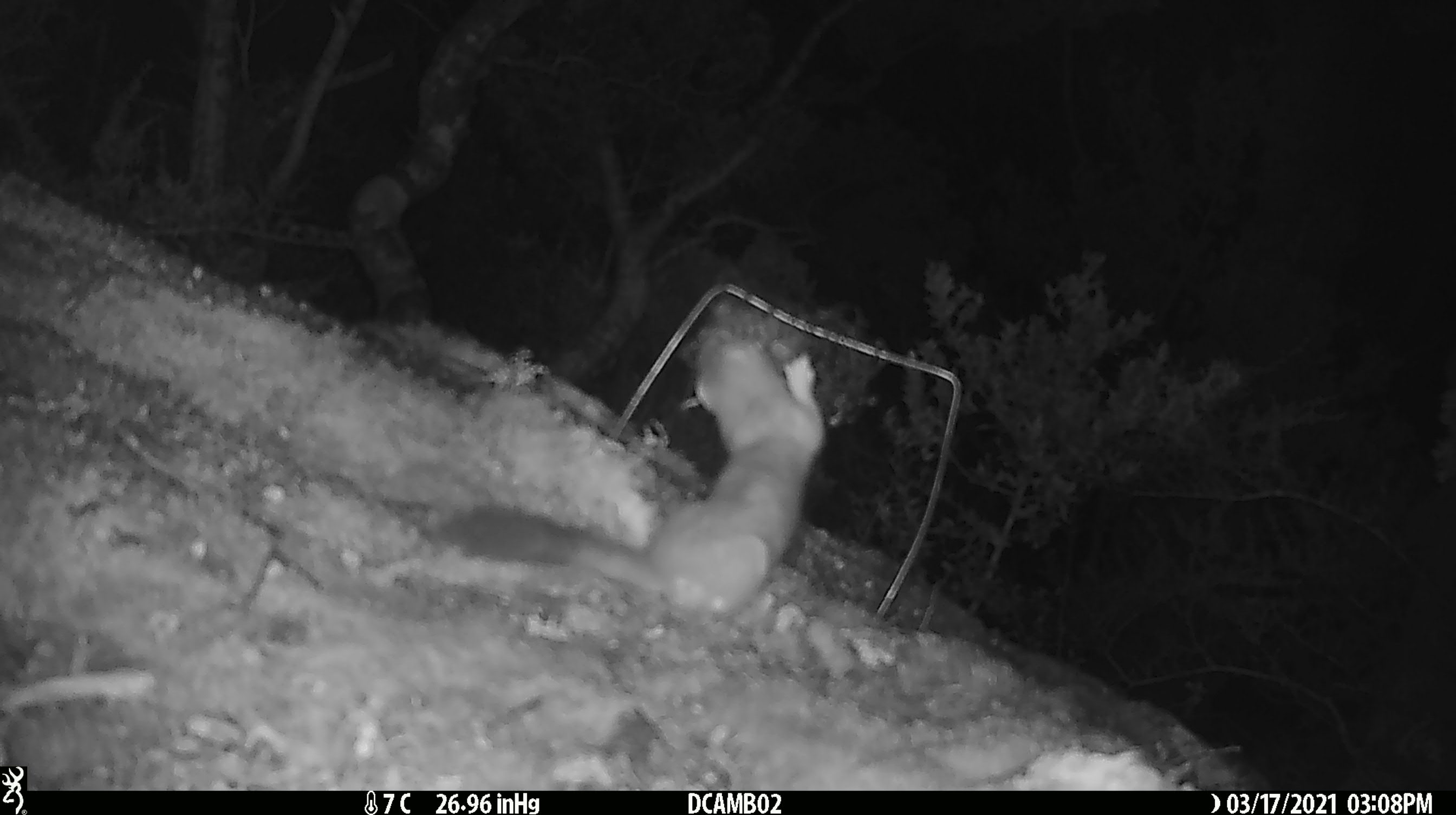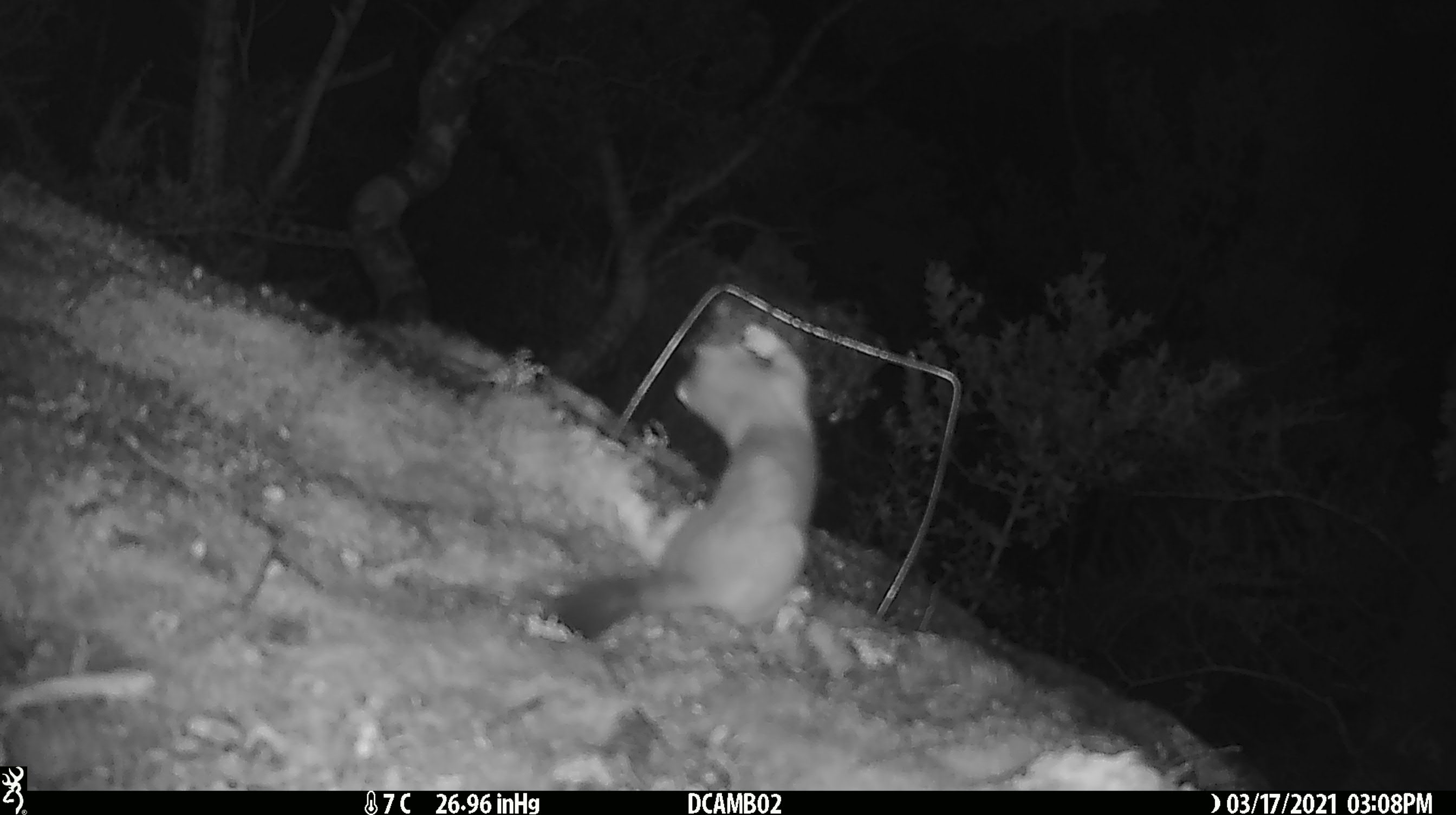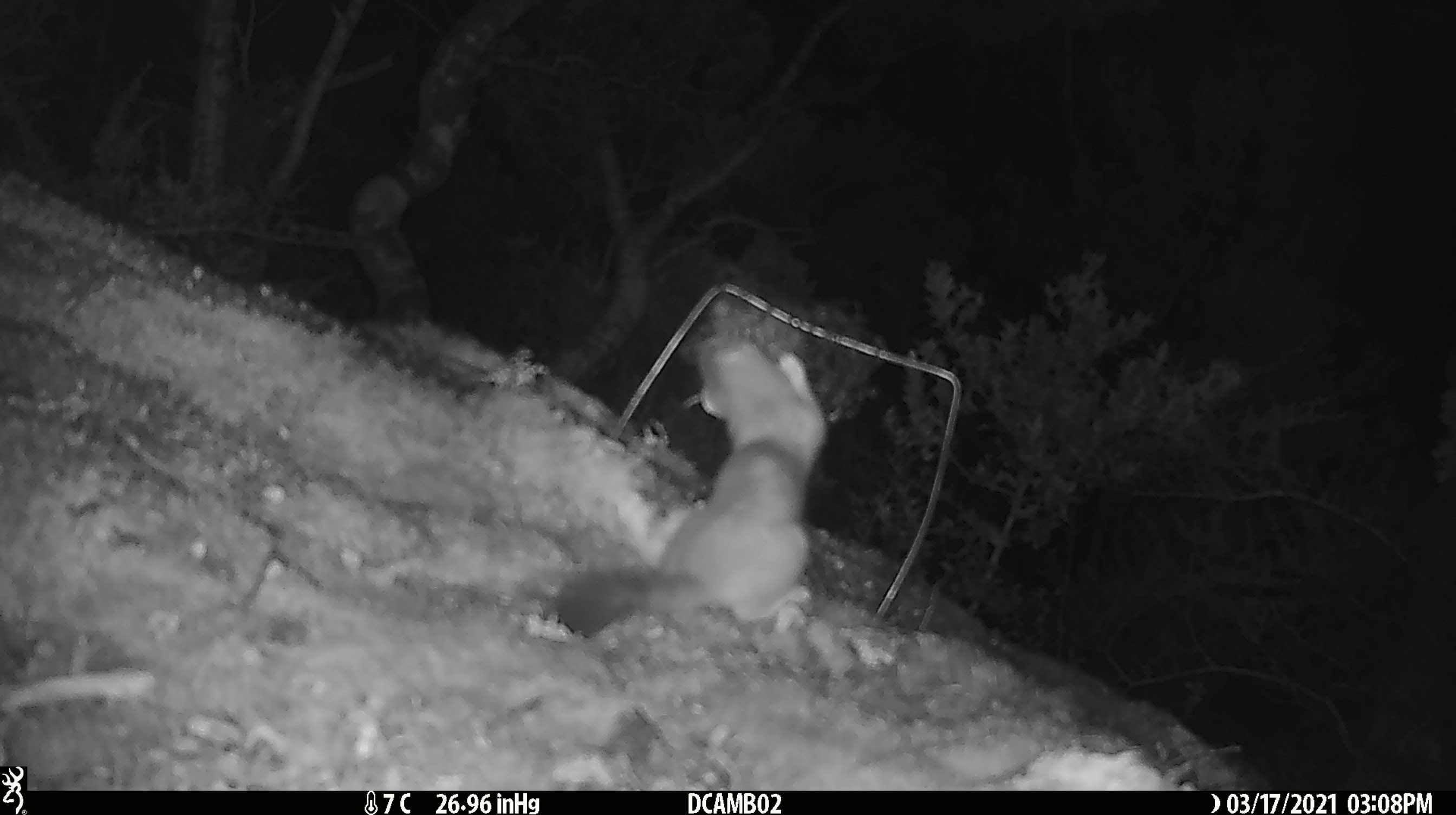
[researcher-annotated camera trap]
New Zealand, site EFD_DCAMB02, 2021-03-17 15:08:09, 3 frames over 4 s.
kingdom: Animalia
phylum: Chordata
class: Mammalia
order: Carnivora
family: Mustelidae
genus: Mustela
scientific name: Mustela erminea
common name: stoat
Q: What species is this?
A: Stoat (Mustela erminea).